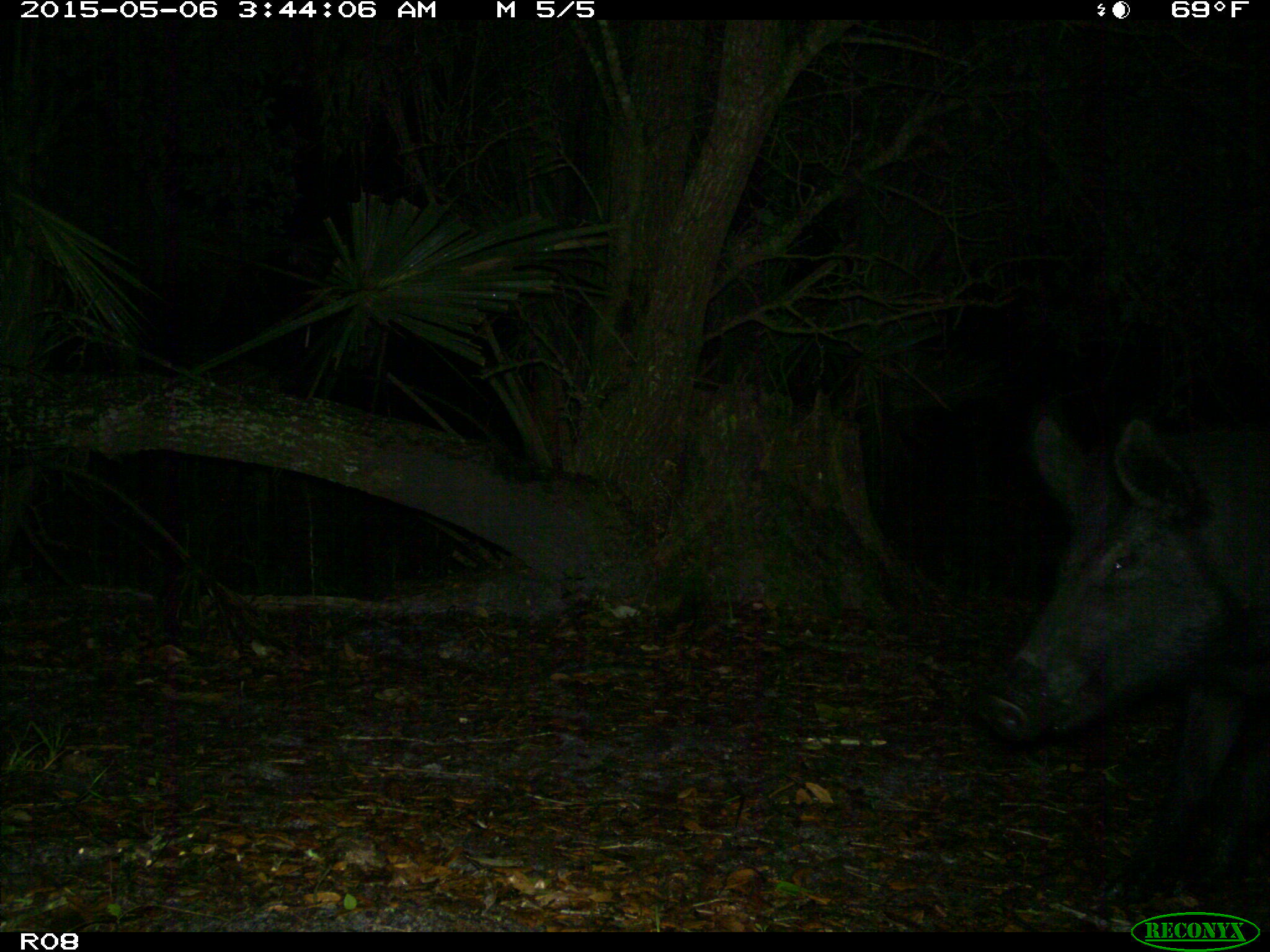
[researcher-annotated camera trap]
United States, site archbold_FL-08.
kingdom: Animalia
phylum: Chordata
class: Mammalia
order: Artiodactyla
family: Suidae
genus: Sus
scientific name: Sus scrofa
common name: wild boar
Sus scrofa (wild boar).